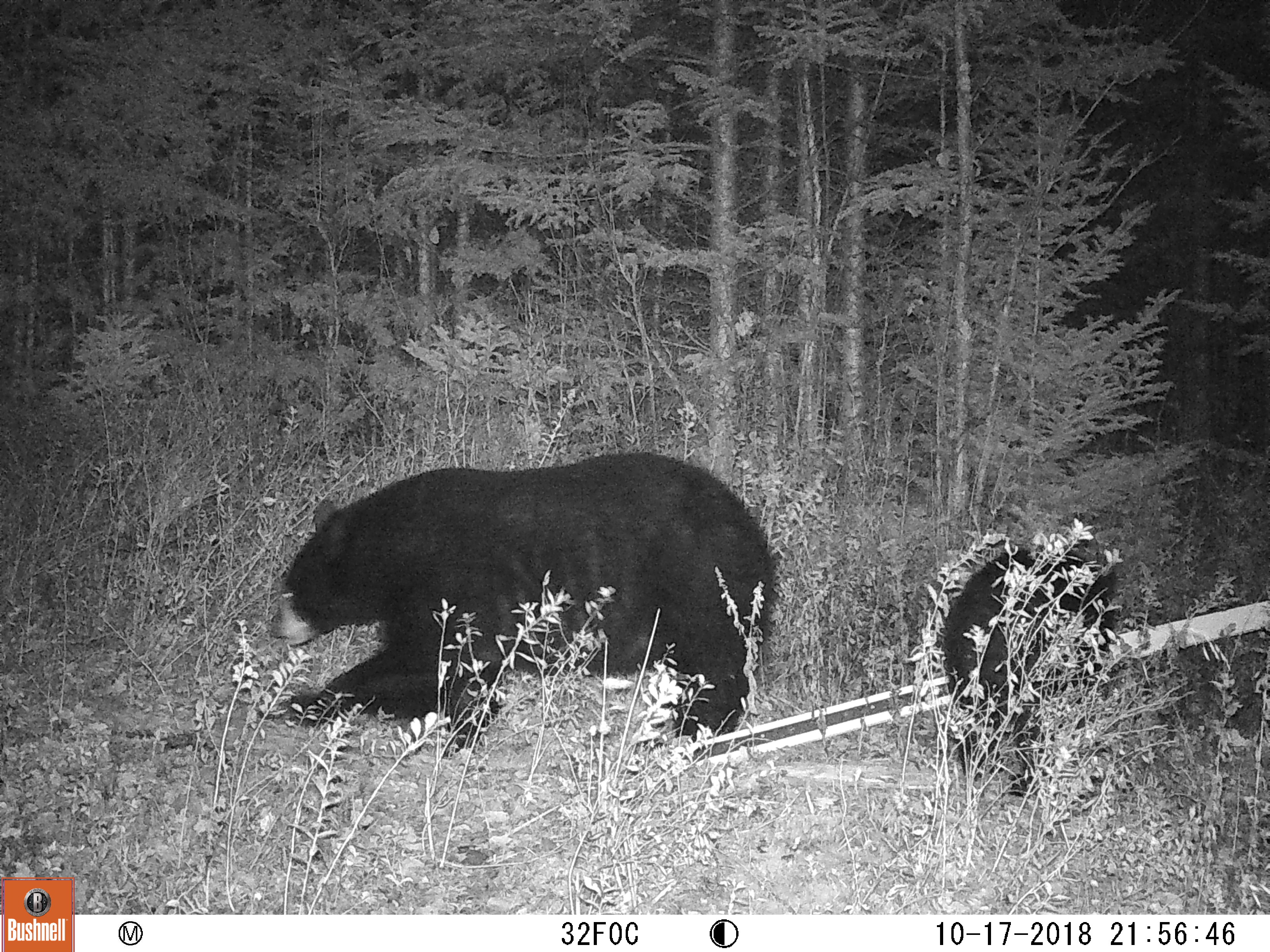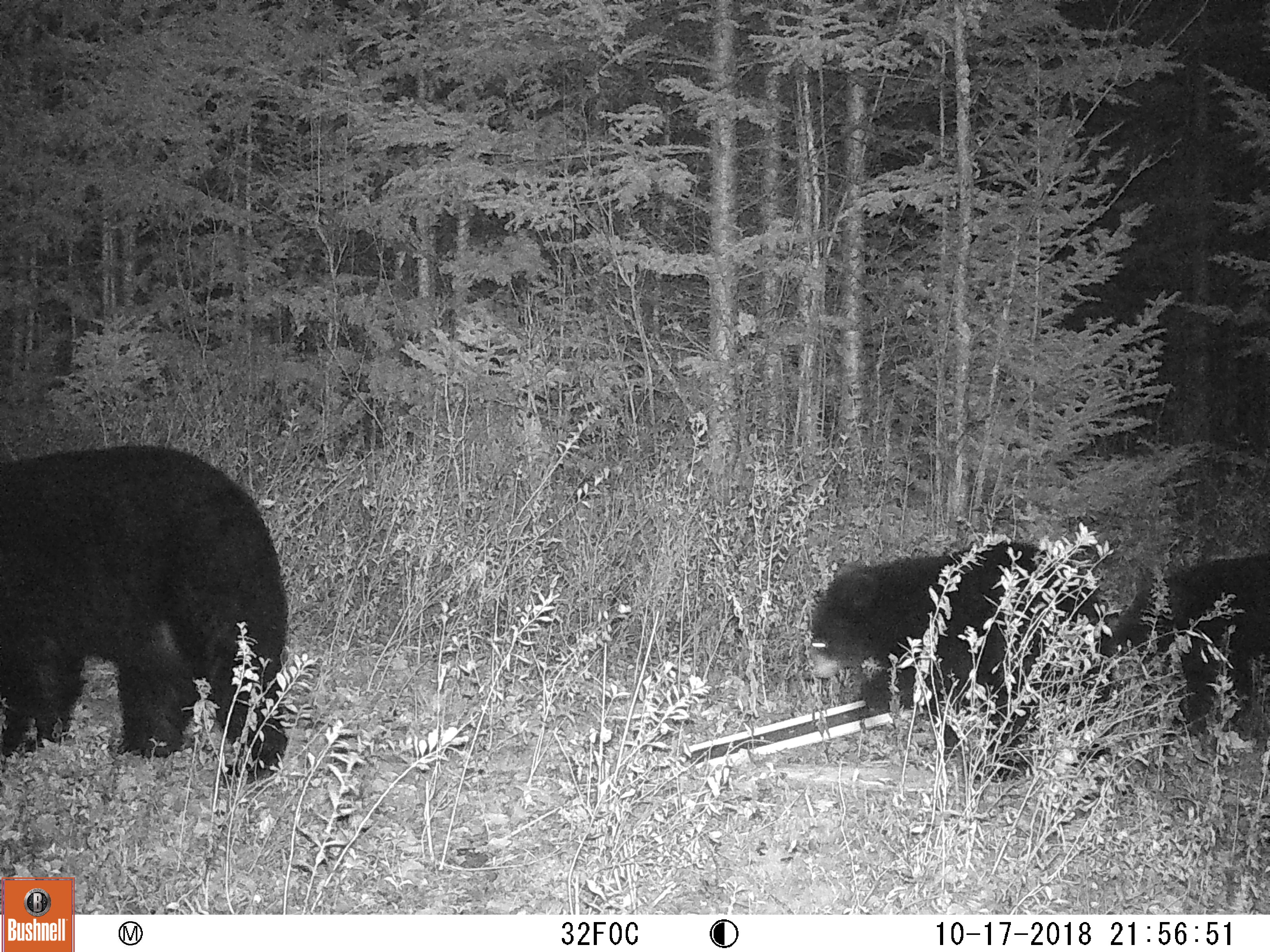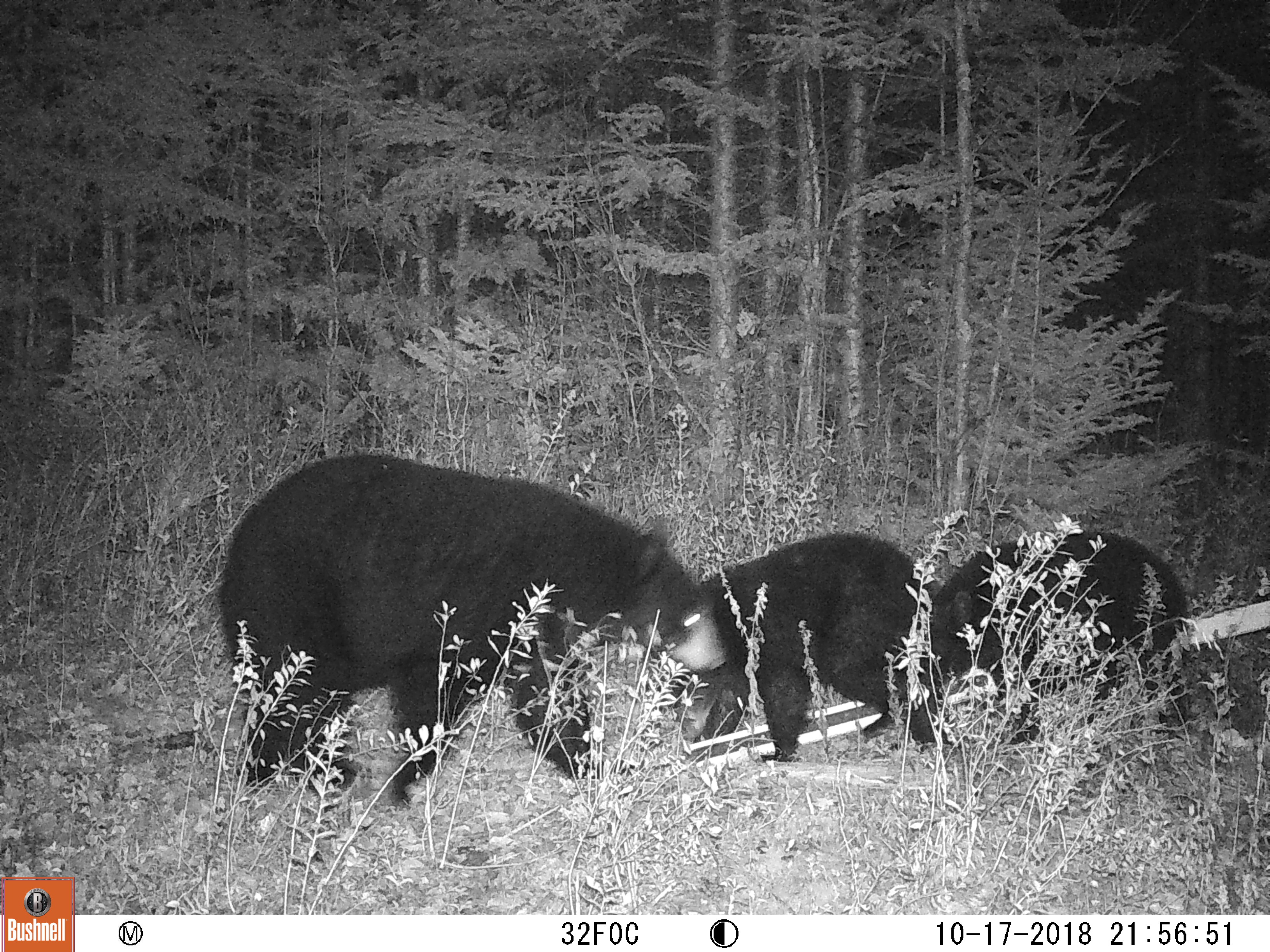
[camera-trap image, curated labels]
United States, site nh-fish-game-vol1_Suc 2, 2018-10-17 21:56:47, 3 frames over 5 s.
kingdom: Animalia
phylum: Chordata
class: Mammalia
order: Carnivora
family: Ursidae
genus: Ursus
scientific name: Ursus americanus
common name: black bear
Black bear (Ursus americanus).